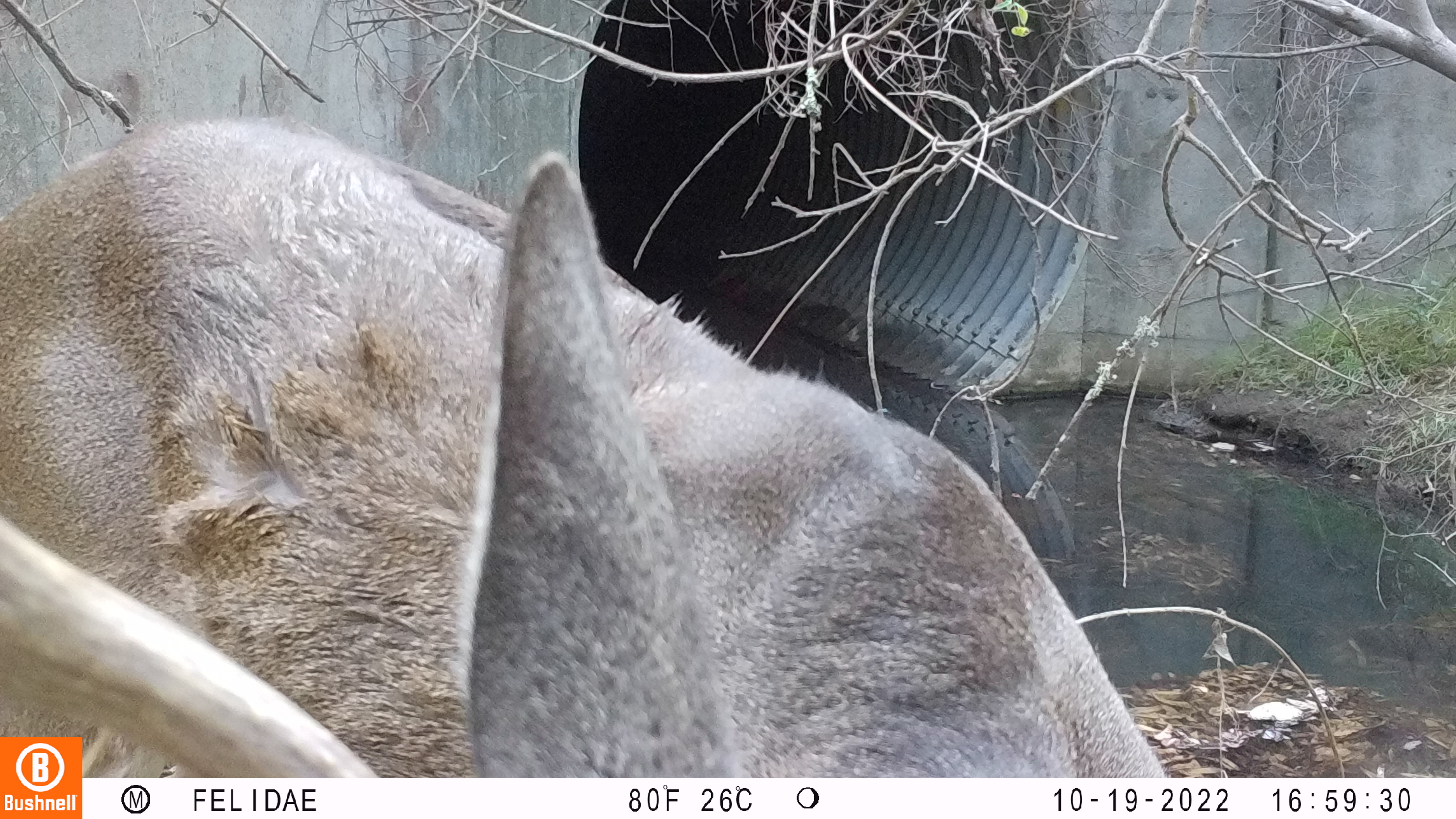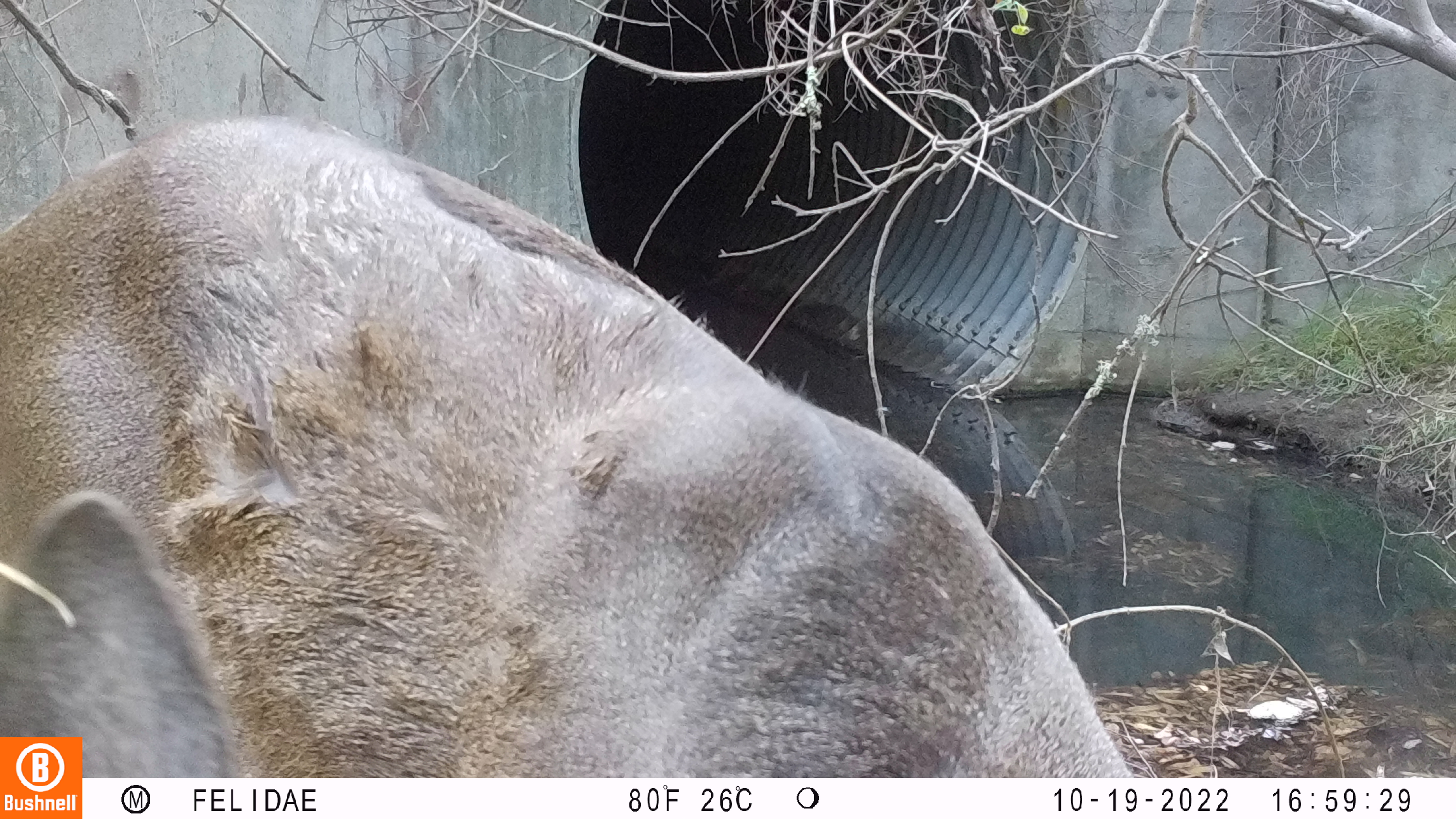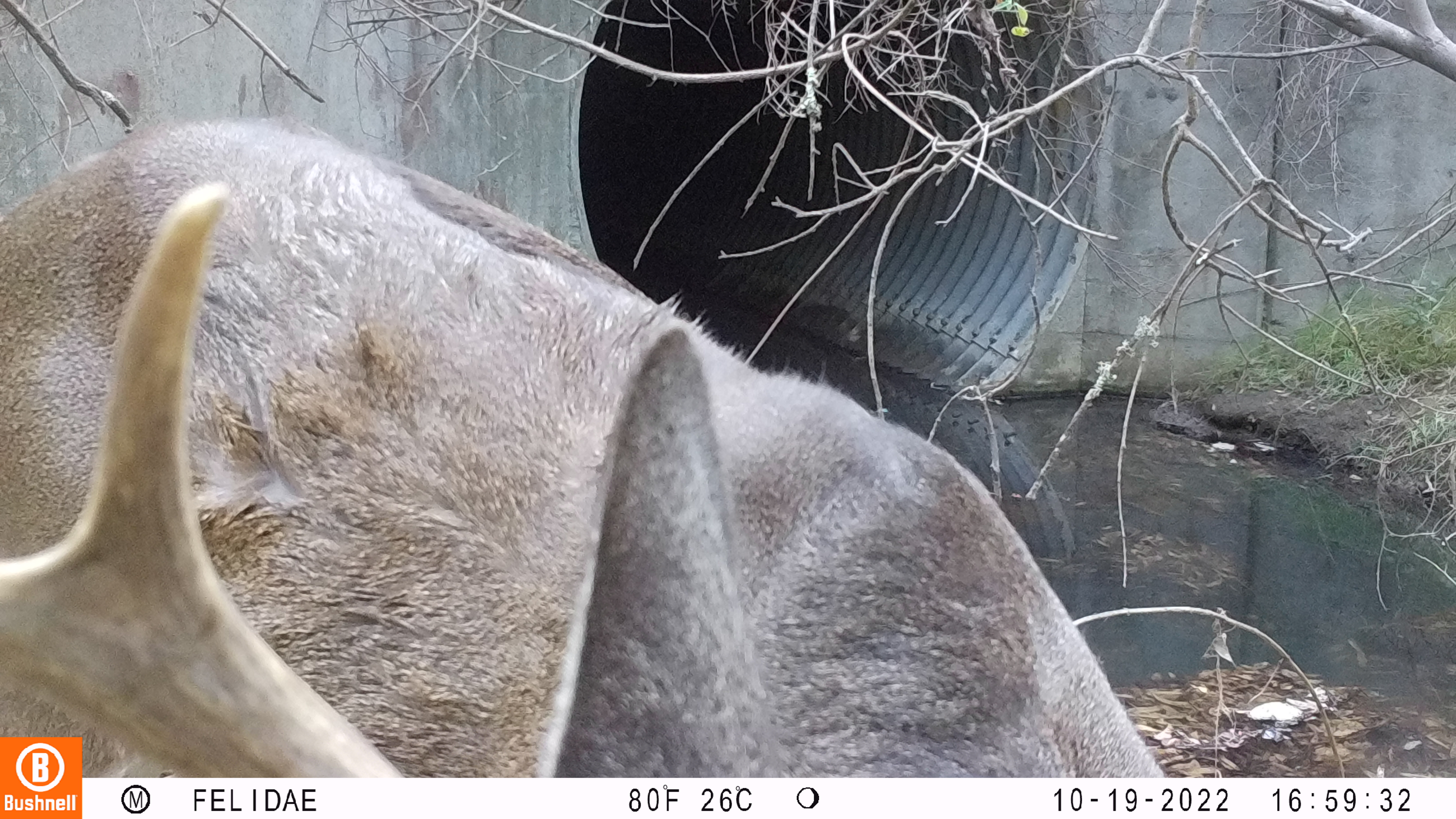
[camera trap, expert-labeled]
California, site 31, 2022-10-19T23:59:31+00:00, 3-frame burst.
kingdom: Animalia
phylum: Chordata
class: Mammalia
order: Artiodactyla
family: Cervidae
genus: Odocoileus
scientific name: Odocoileus hemionus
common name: mule deer